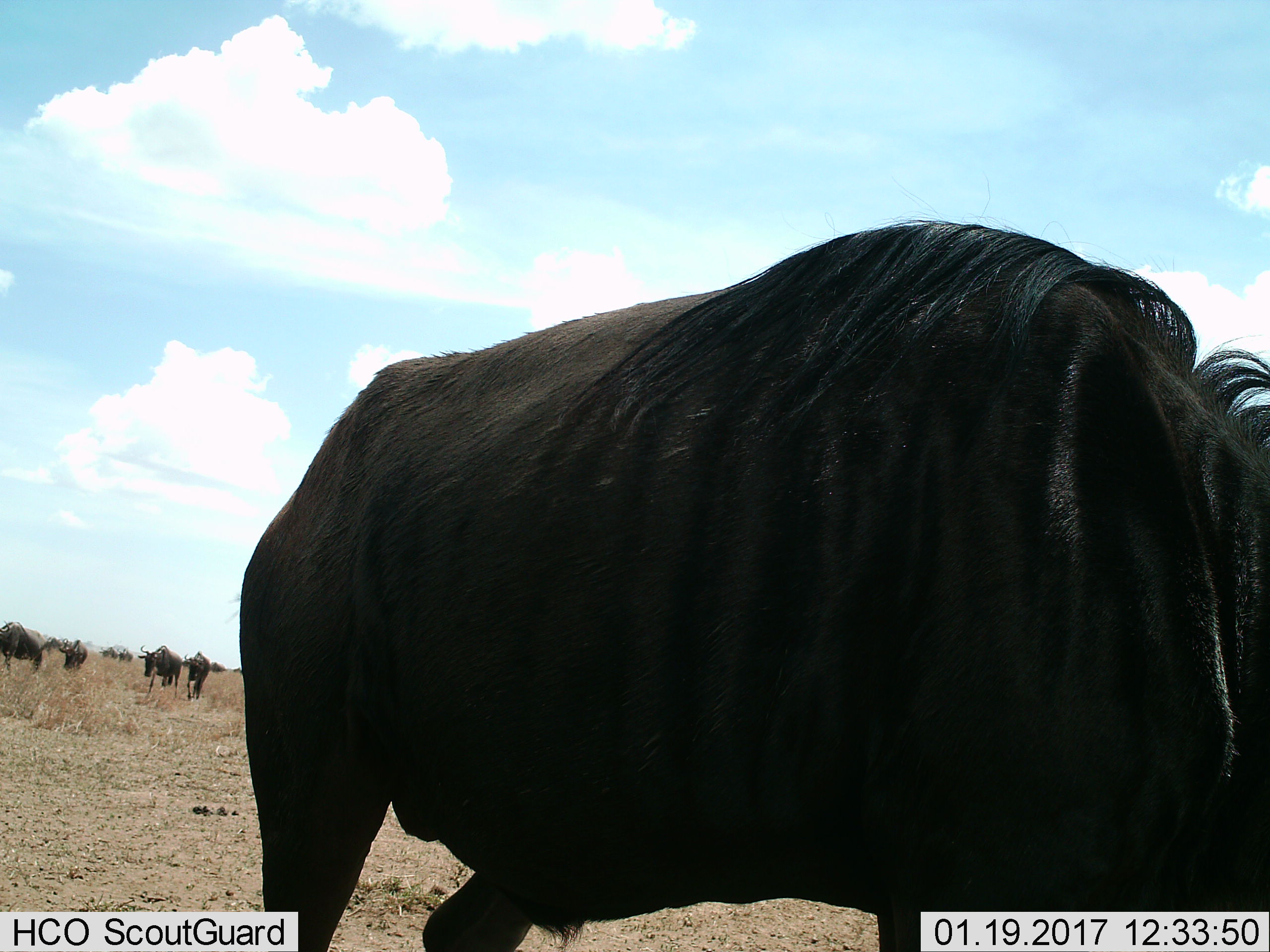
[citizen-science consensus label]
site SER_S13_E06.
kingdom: Animalia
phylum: Chordata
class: Mammalia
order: Artiodactyla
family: Bovidae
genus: Connochaetes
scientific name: Connochaetes taurinus taurinus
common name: blue wildebeest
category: wildebeestblue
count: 8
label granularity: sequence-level